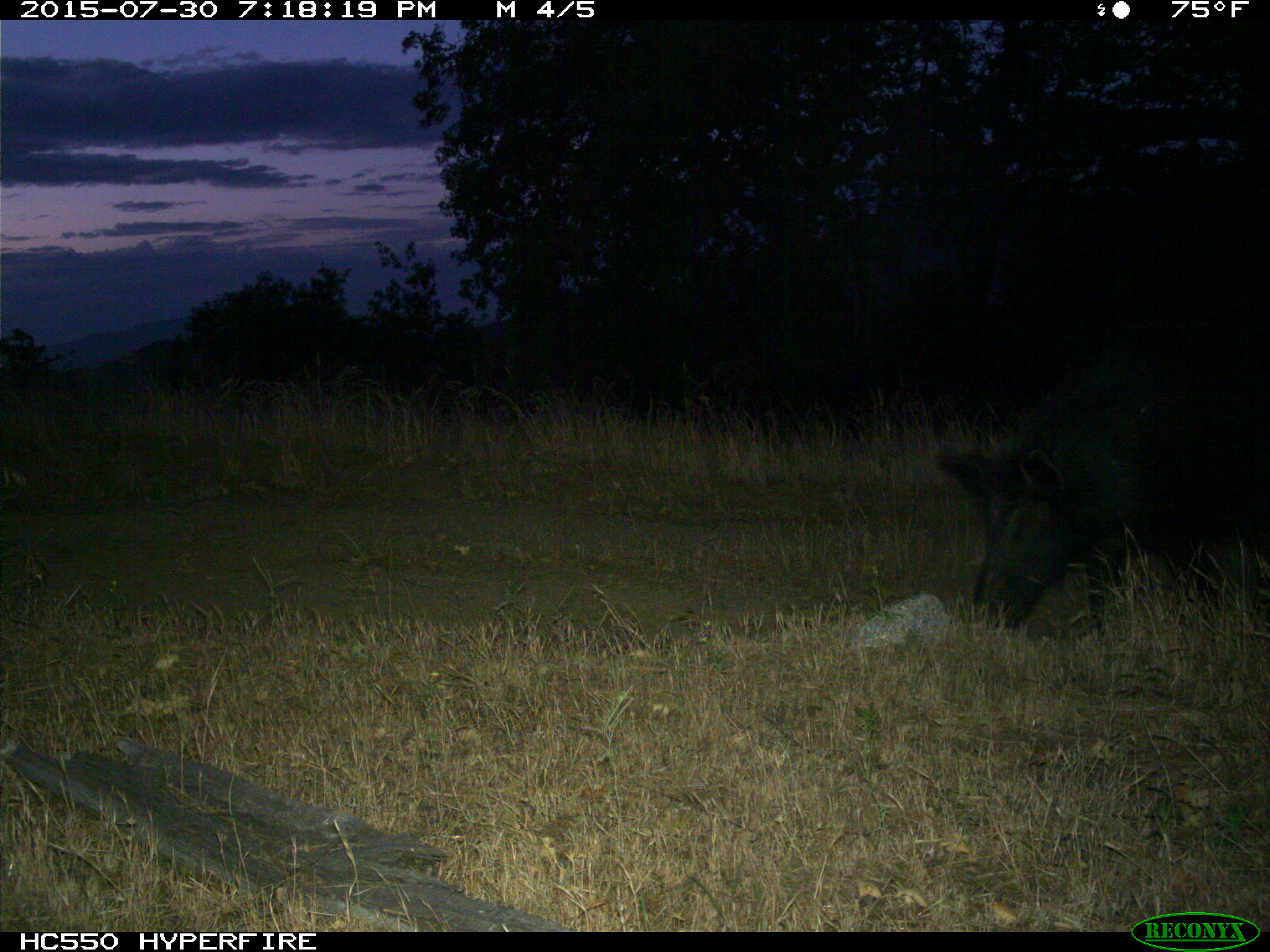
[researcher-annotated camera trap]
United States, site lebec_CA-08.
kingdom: Animalia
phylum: Chordata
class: Mammalia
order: Artiodactyla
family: Suidae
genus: Sus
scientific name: Sus scrofa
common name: wild boar